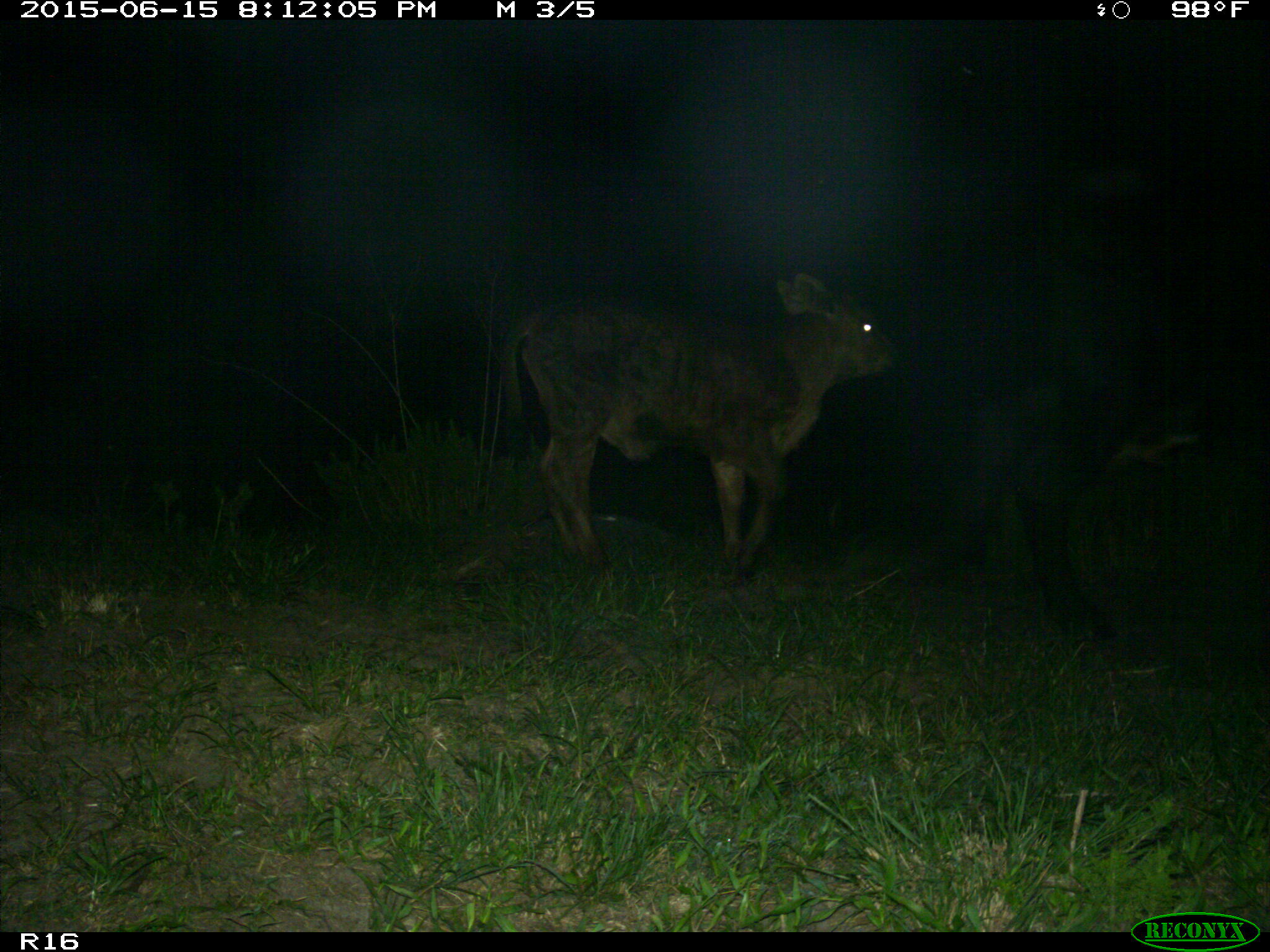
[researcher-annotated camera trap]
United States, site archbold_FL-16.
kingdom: Animalia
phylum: Chordata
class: Mammalia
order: Artiodactyla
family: Bovidae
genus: Bos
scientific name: Bos taurus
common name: domestic cow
Bos taurus (domestic cow).